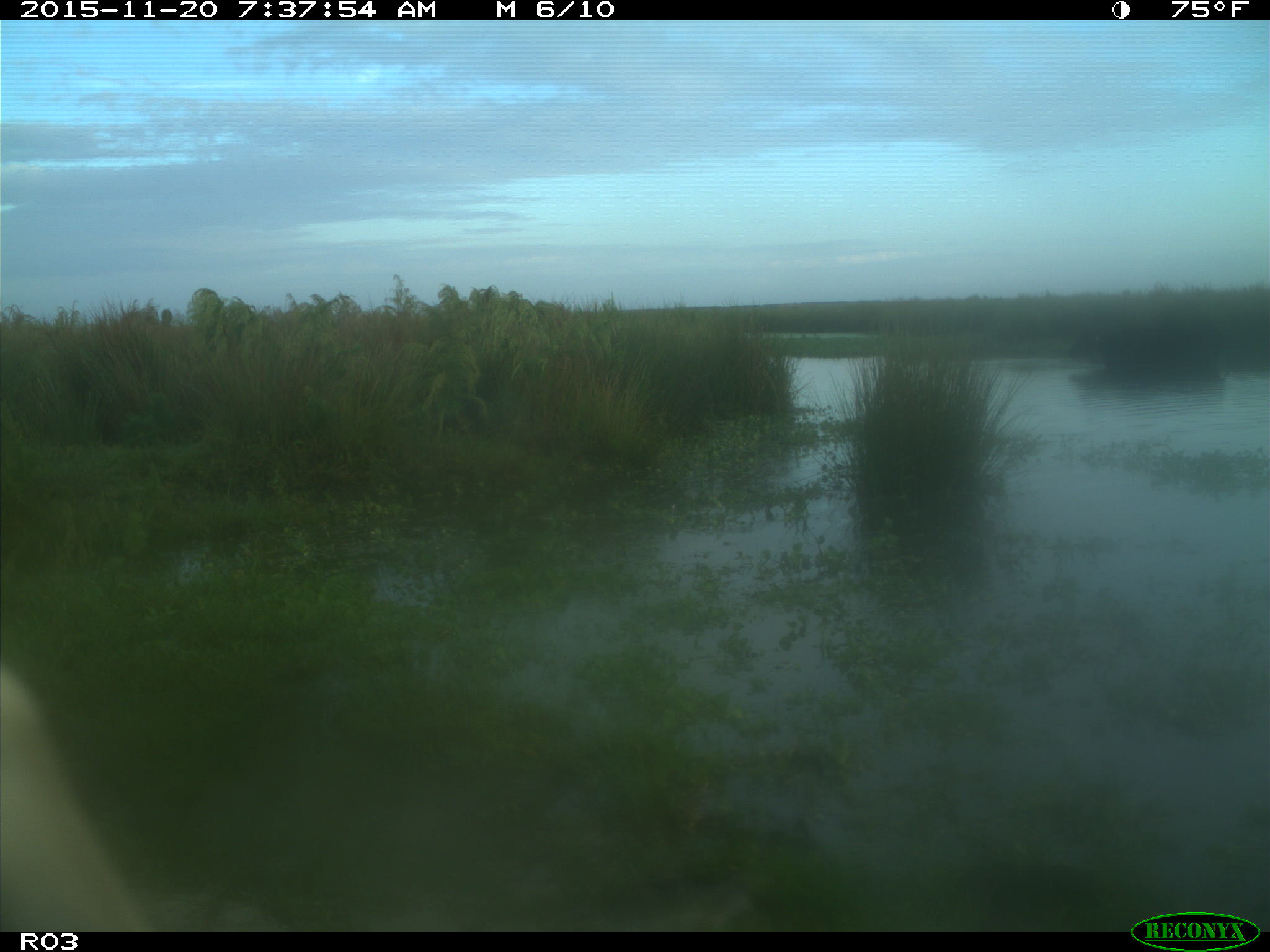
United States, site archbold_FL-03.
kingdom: Animalia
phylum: Chordata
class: Mammalia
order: Artiodactyla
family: Bovidae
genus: Bos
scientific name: Bos taurus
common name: domestic cow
Bos taurus (domestic cow).